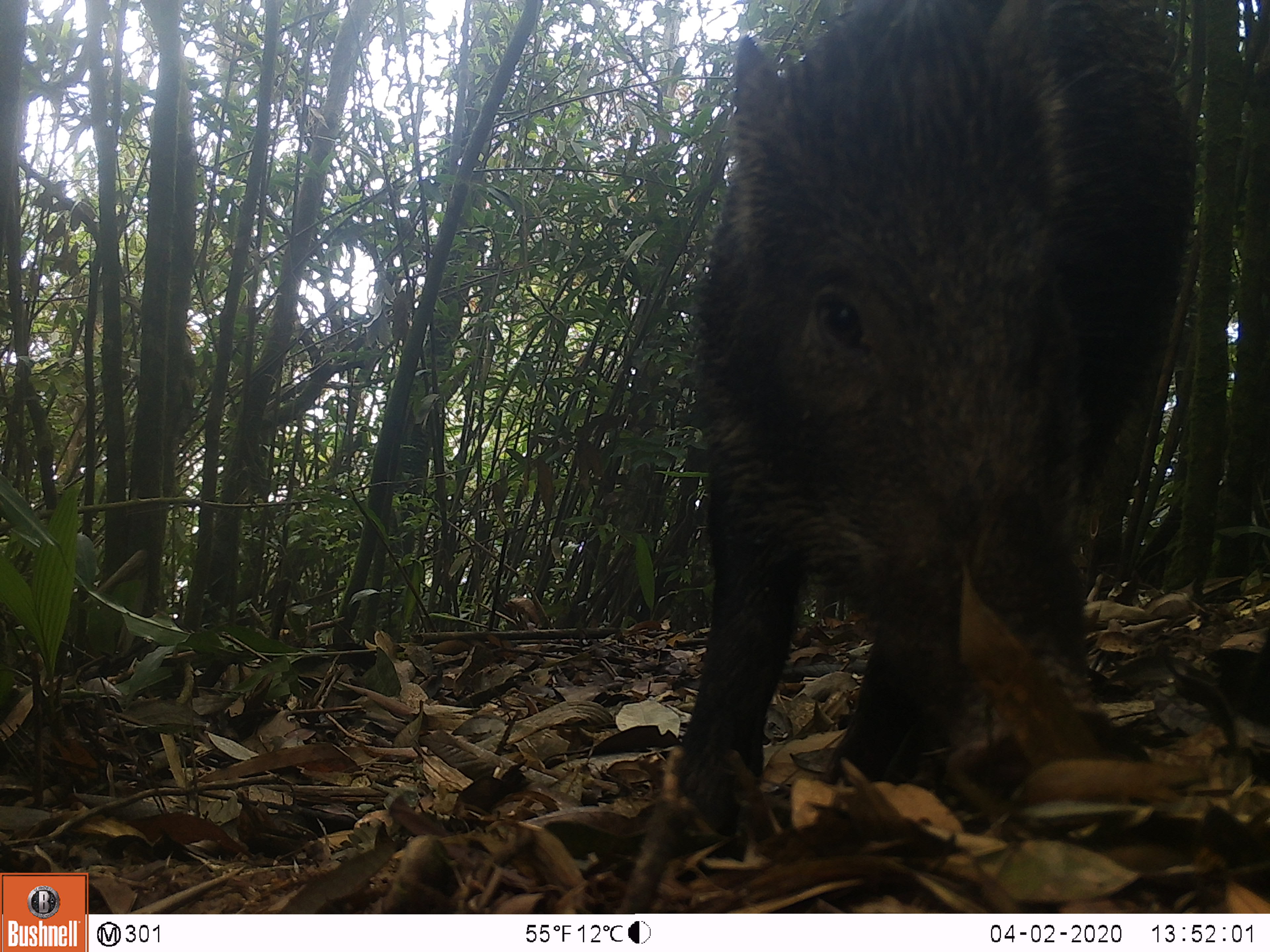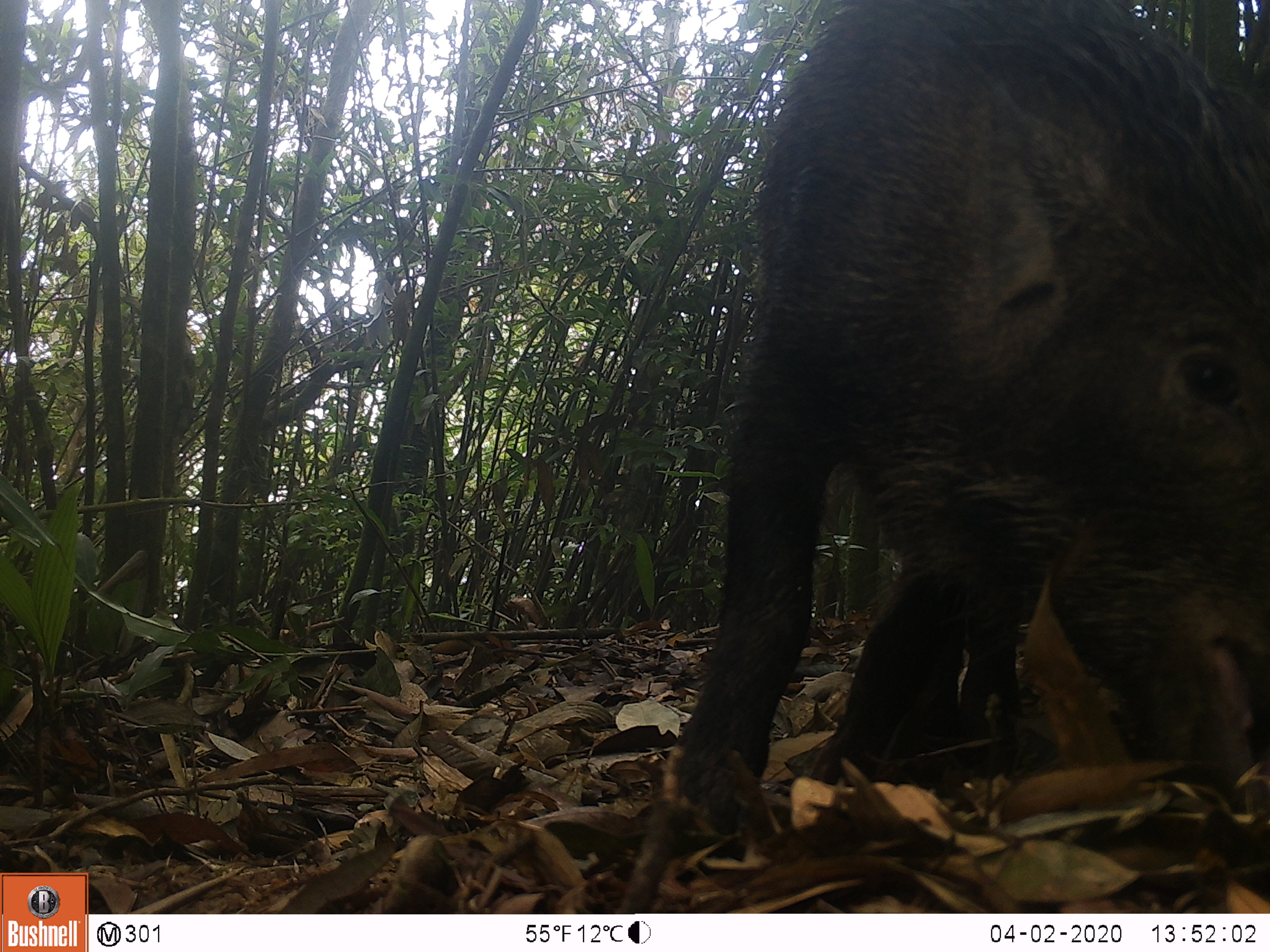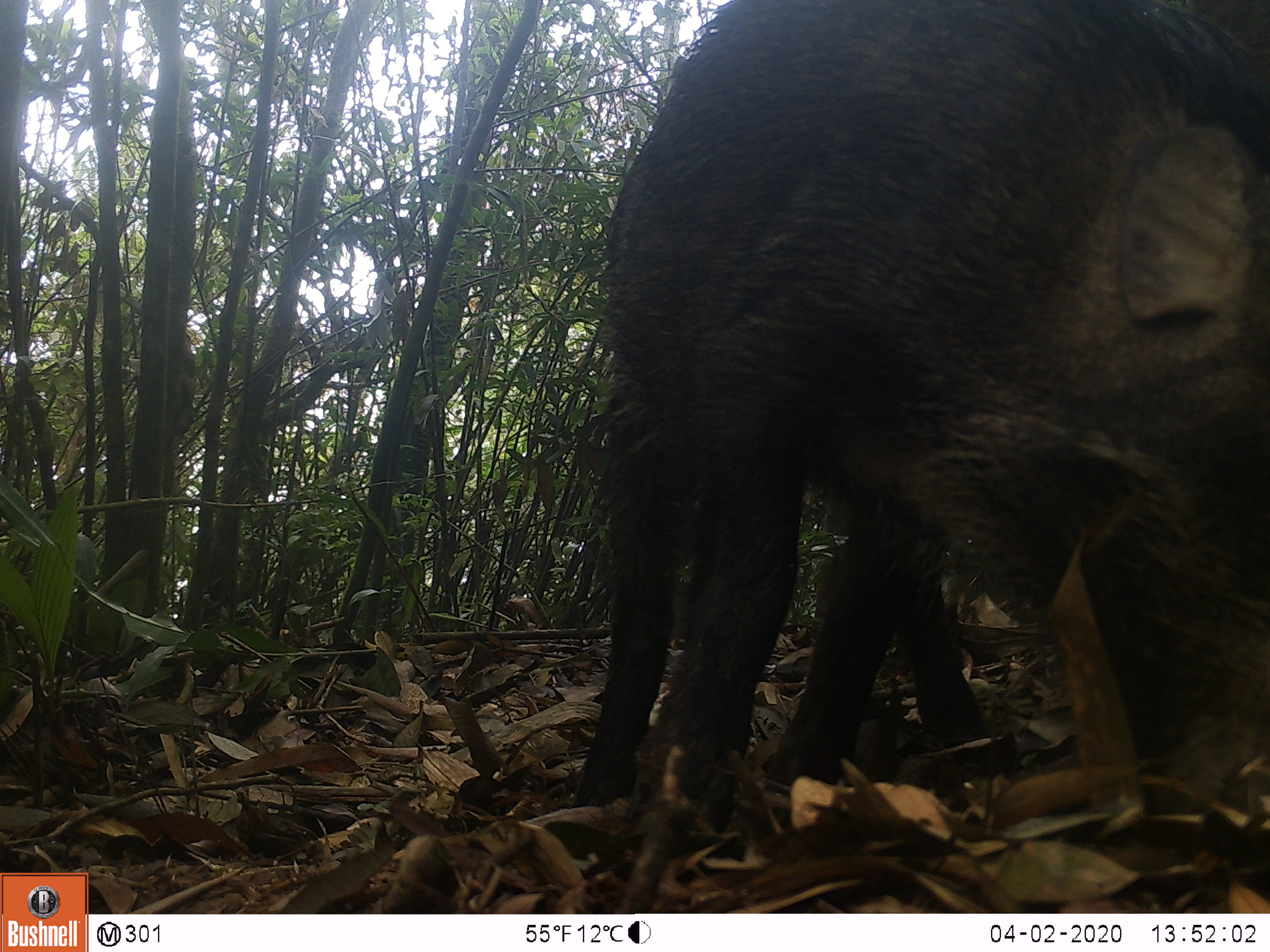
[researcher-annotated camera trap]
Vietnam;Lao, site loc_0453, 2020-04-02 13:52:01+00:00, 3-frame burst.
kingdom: Animalia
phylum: Chordata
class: Mammalia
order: Artiodactyla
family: Suidae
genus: Sus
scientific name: Sus scrofa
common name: eurasian wild pig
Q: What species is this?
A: Eurasian wild pig (Sus scrofa).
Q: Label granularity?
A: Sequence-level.